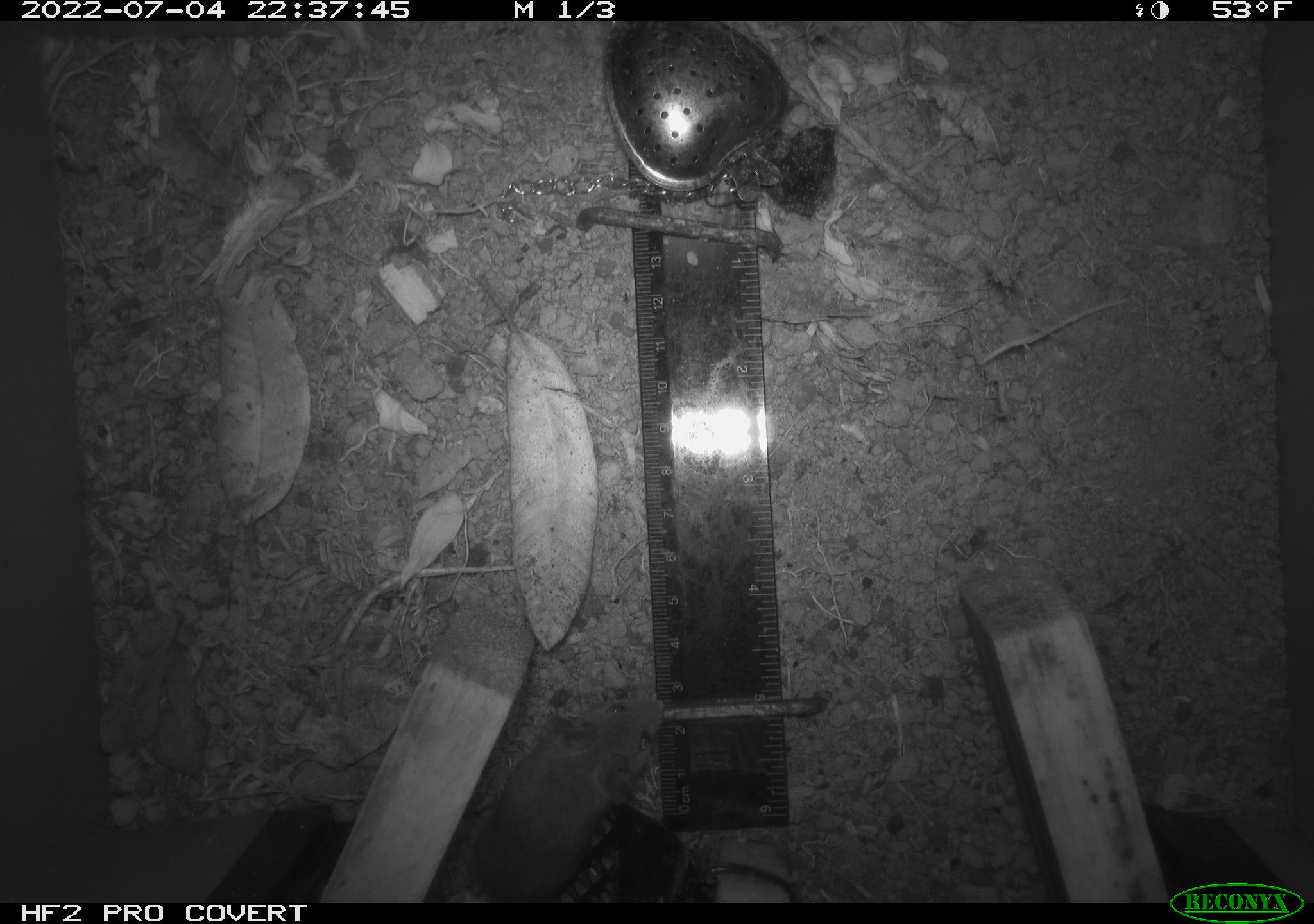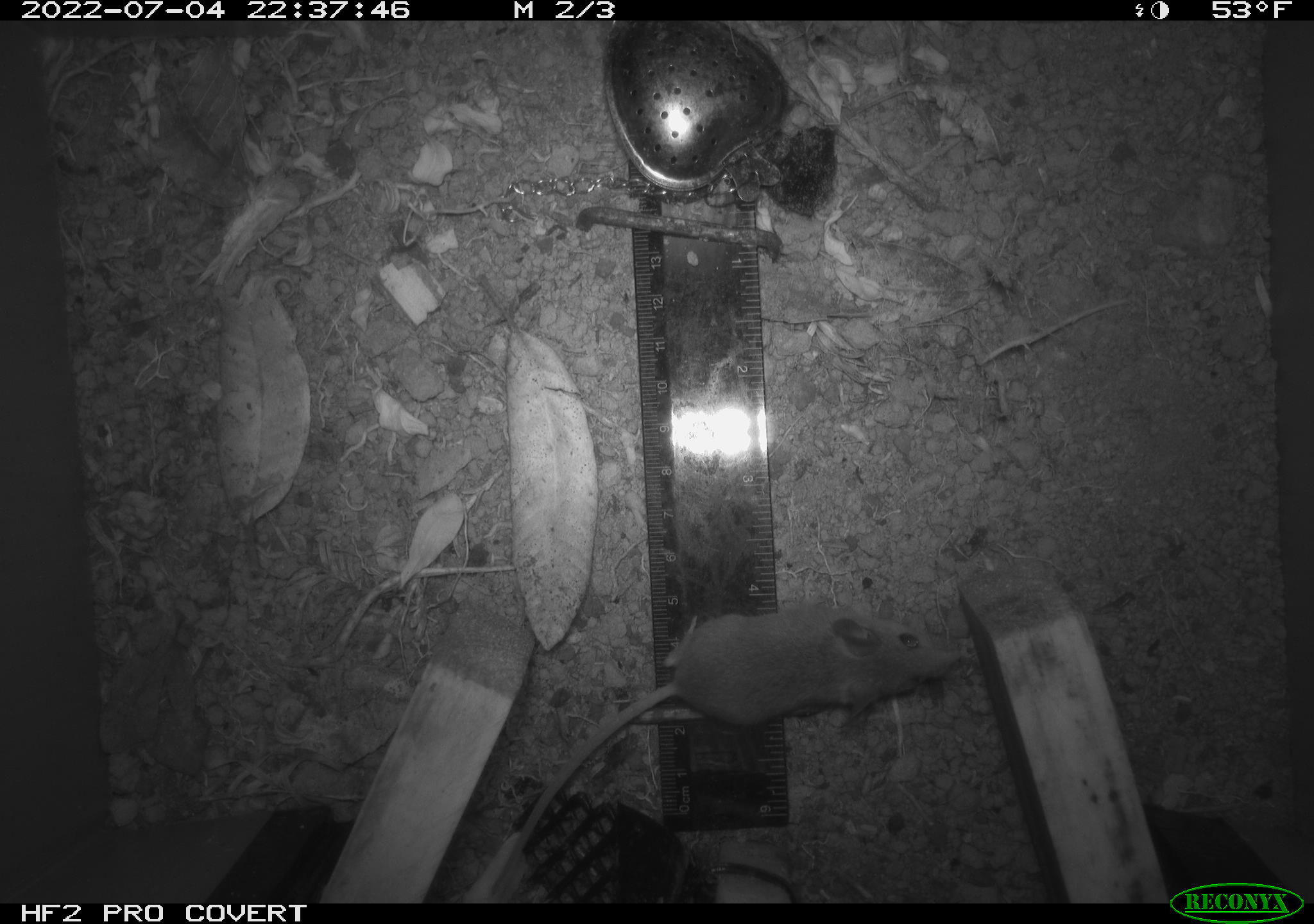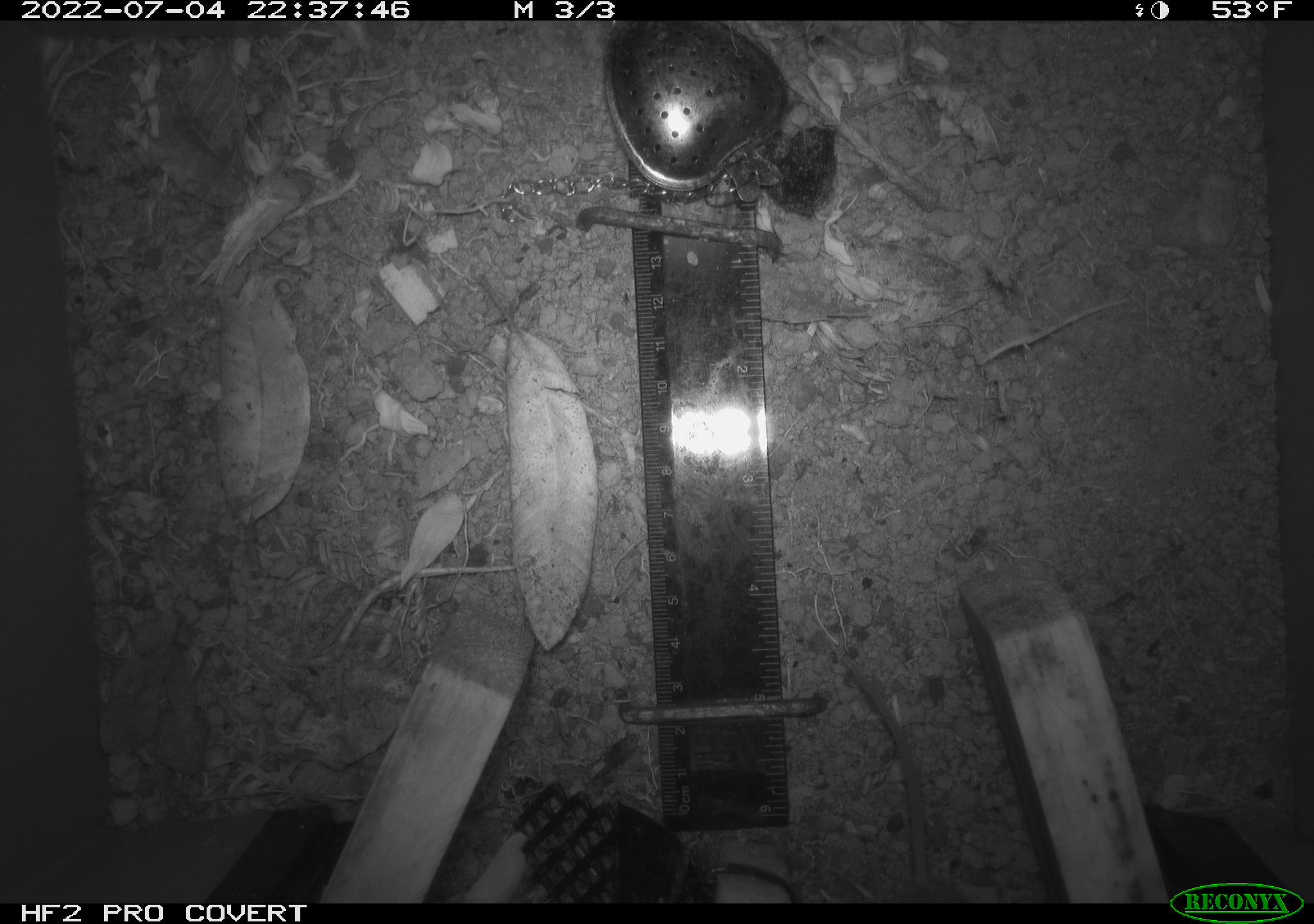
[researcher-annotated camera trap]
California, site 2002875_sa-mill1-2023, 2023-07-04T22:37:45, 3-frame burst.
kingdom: Animalia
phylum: Chordata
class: Mammalia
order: Rodentia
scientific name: Rodentia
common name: mouse species